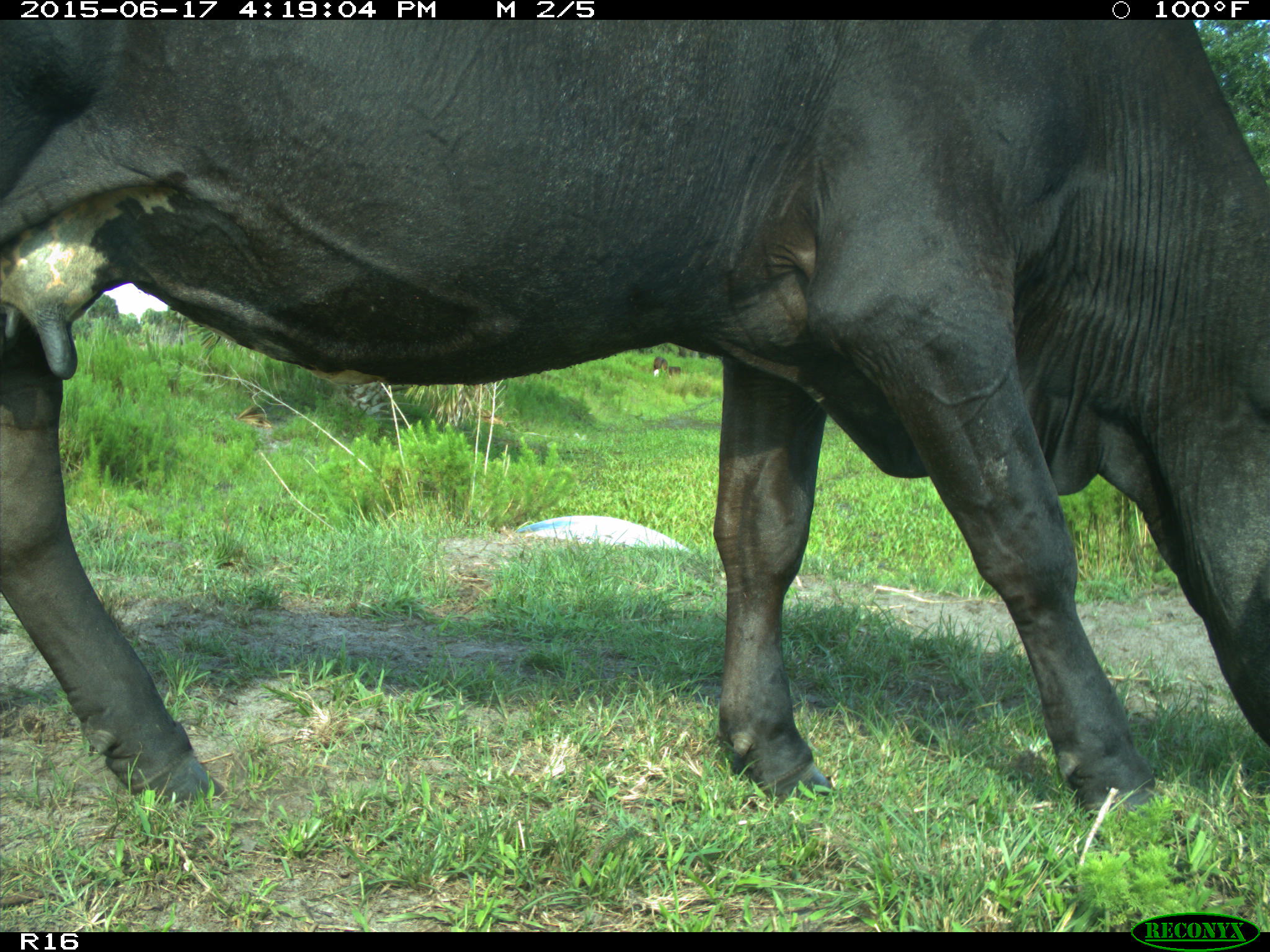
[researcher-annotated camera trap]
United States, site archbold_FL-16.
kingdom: Animalia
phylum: Chordata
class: Mammalia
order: Artiodactyla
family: Bovidae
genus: Bos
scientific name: Bos taurus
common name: domestic cow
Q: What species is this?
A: Bos taurus (domestic cow).